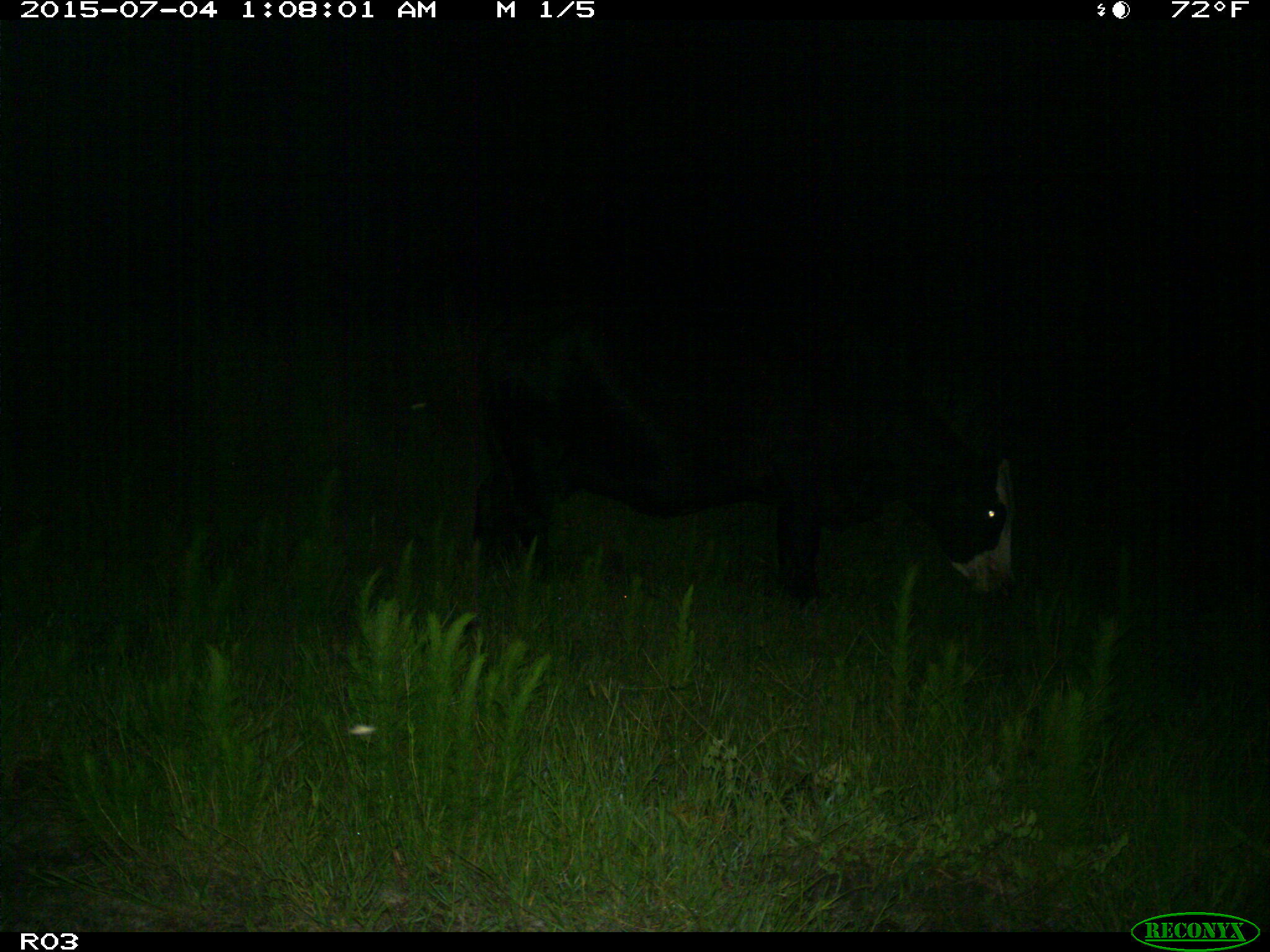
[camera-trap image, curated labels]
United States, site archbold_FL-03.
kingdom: Animalia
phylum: Chordata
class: Mammalia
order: Artiodactyla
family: Bovidae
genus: Bos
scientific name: Bos taurus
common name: domestic cow